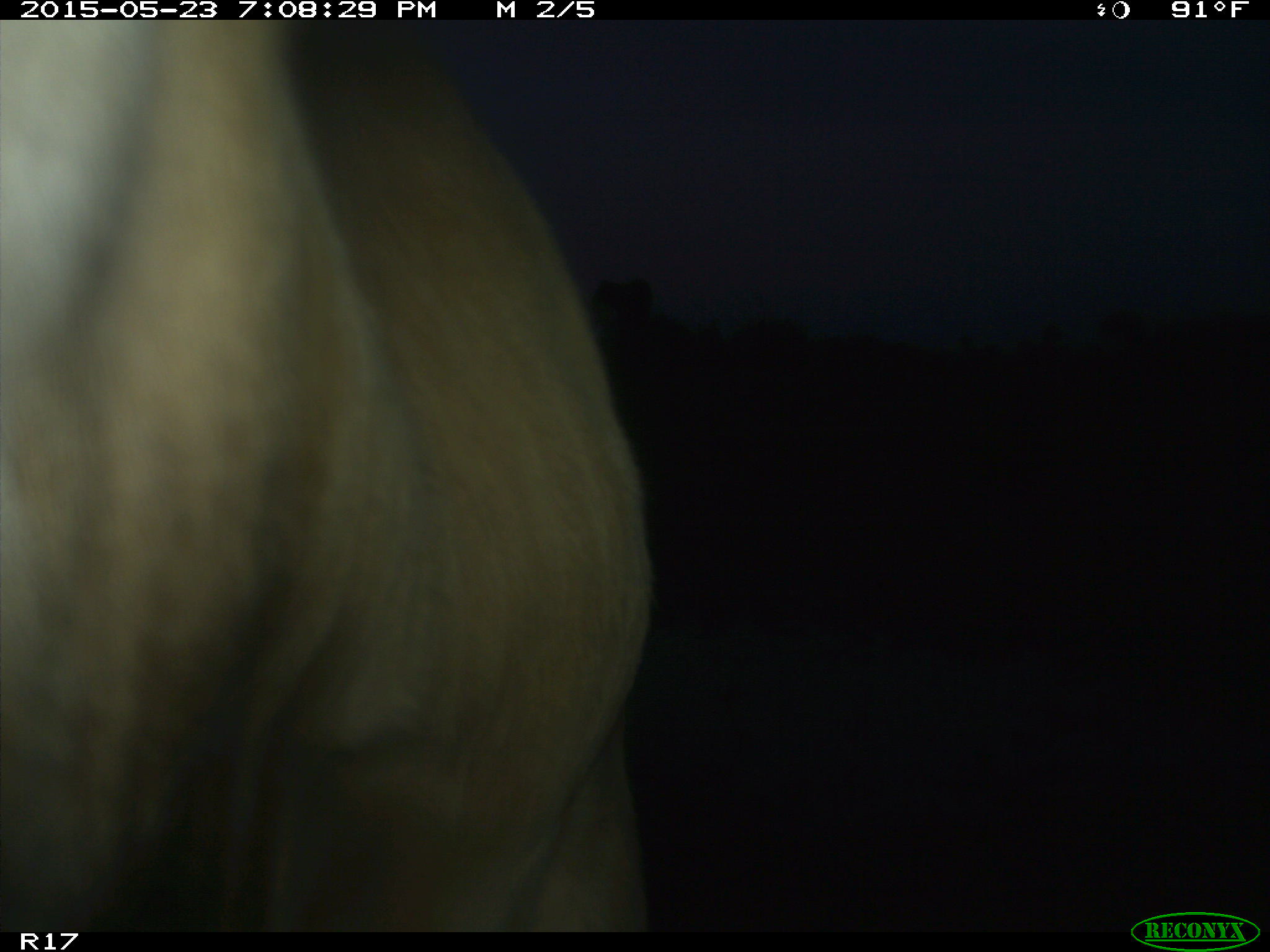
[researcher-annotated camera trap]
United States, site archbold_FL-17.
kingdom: Animalia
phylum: Chordata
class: Mammalia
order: Artiodactyla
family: Bovidae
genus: Bos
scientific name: Bos taurus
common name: domestic cow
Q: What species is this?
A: Bos taurus (domestic cow).